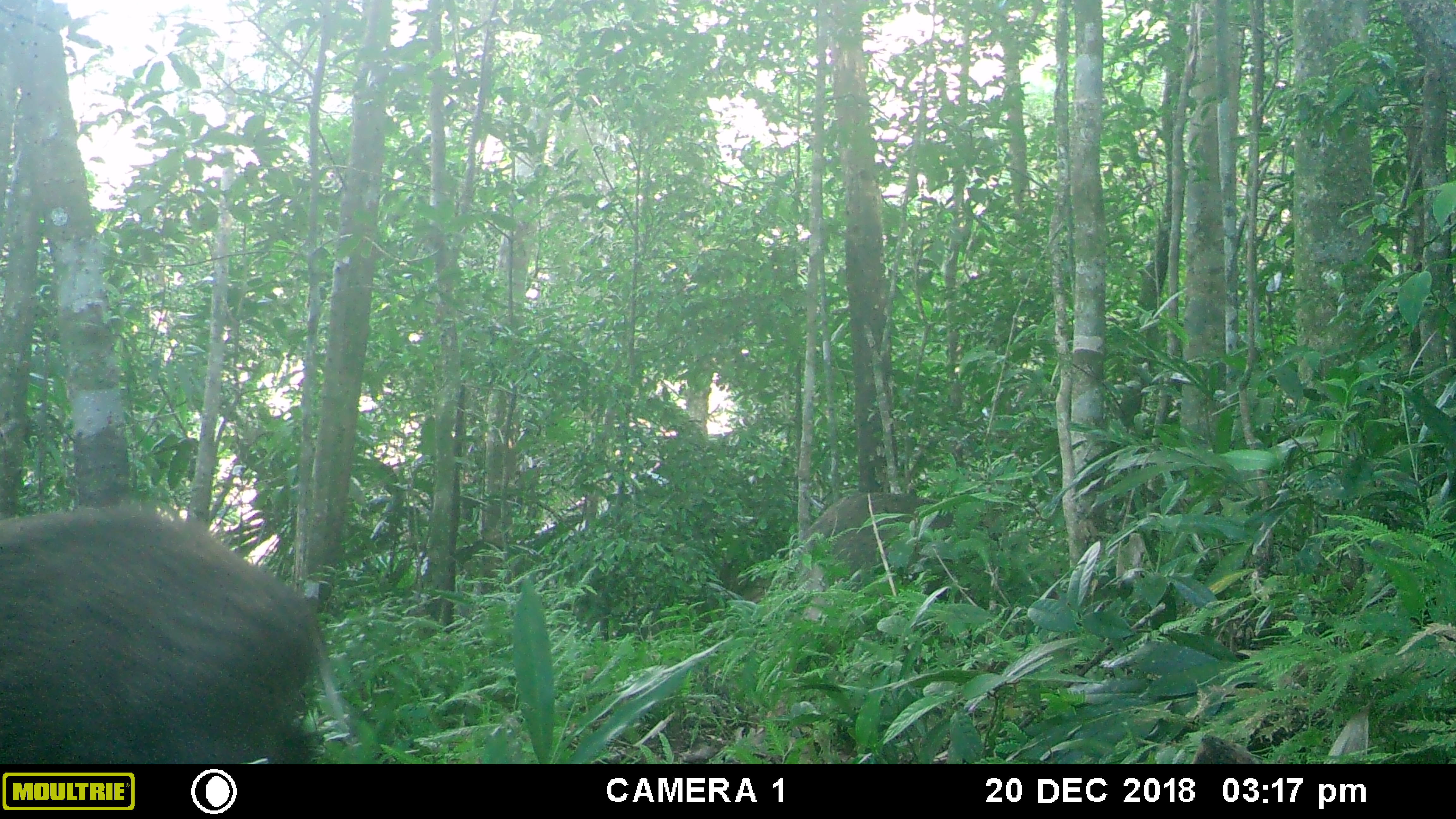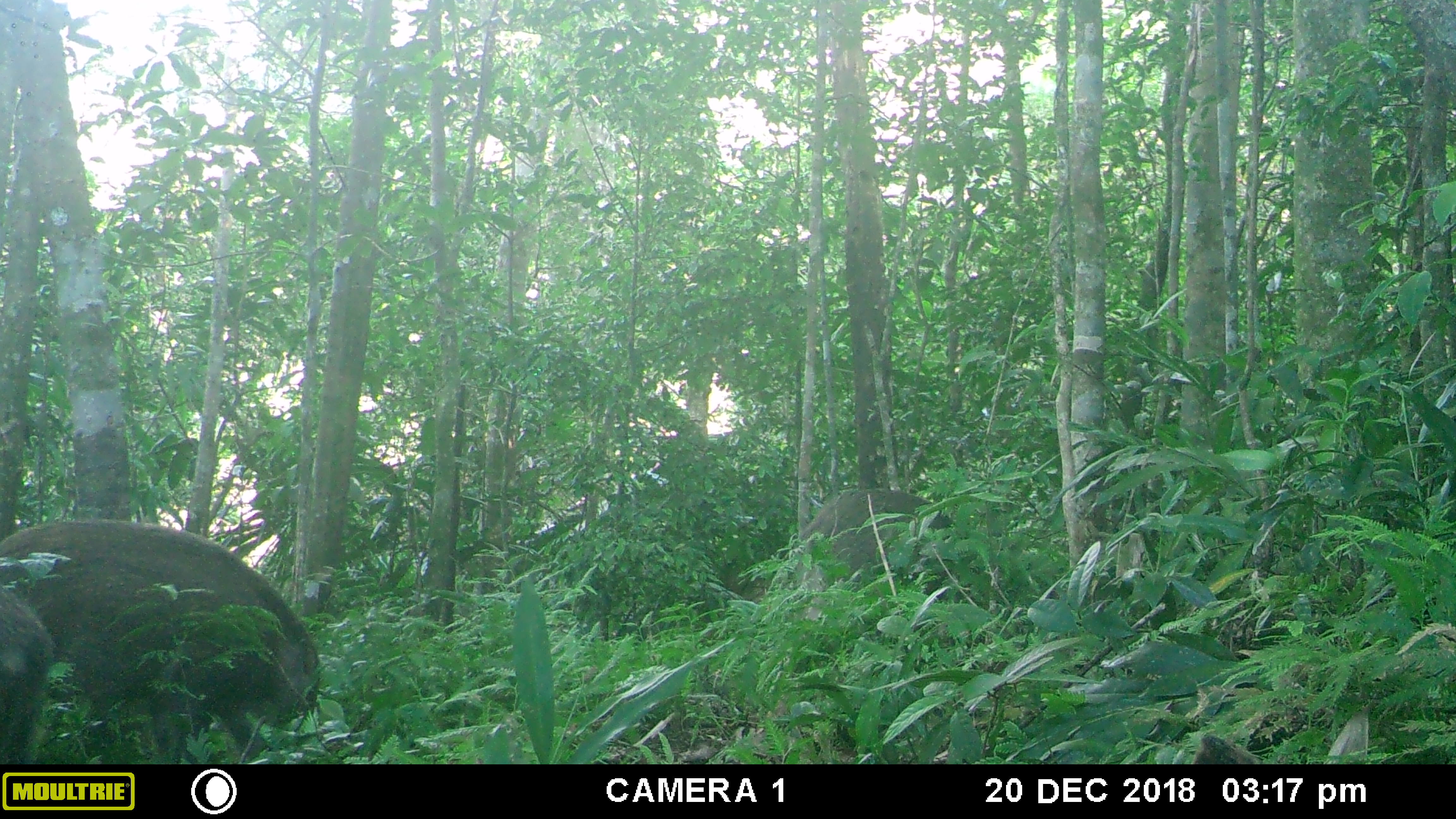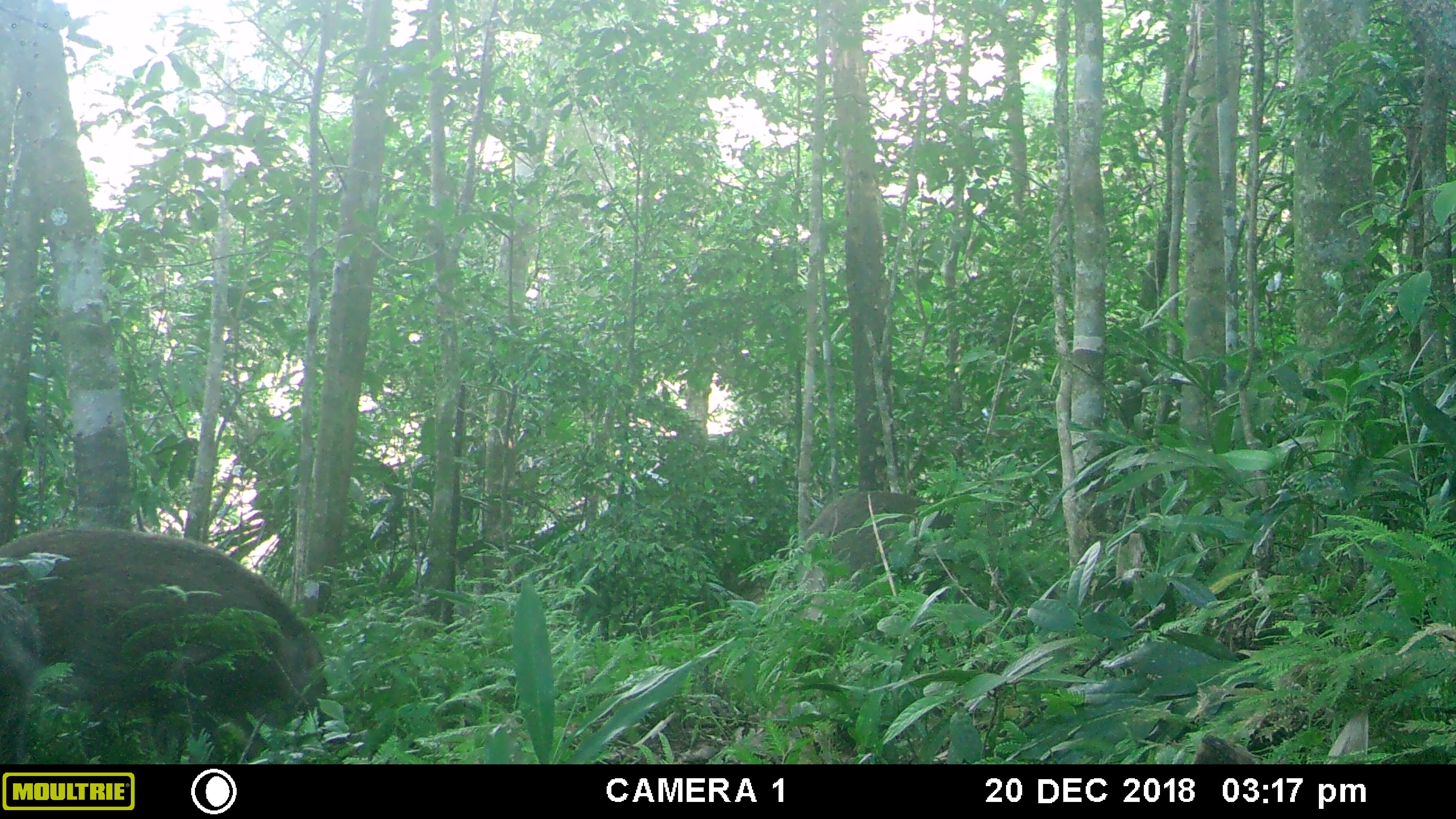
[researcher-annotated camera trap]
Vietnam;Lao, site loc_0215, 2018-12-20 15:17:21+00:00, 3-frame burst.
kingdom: Animalia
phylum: Chordata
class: Mammalia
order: Artiodactyla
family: Suidae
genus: Sus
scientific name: Sus scrofa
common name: eurasian wild pig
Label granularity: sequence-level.